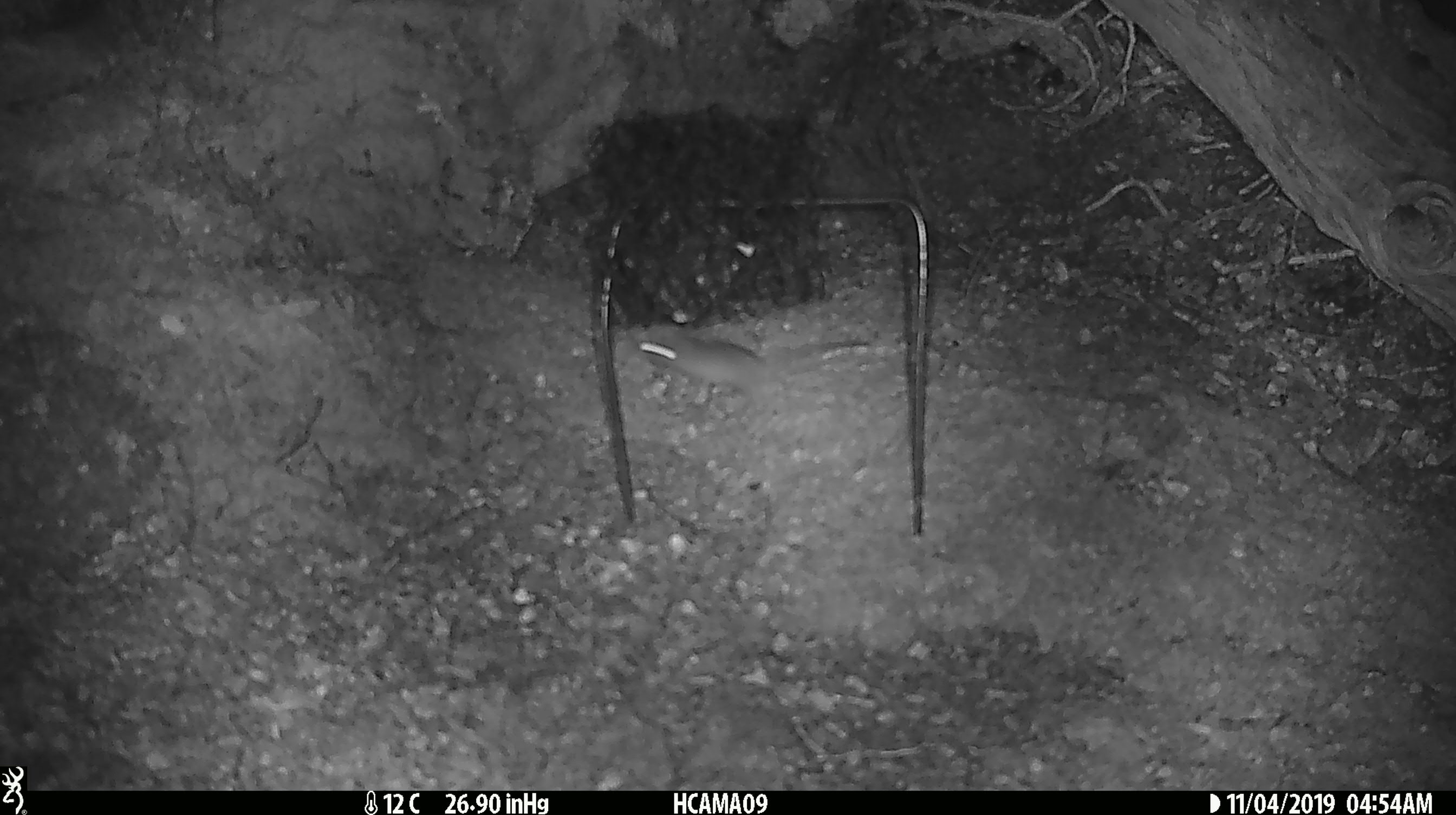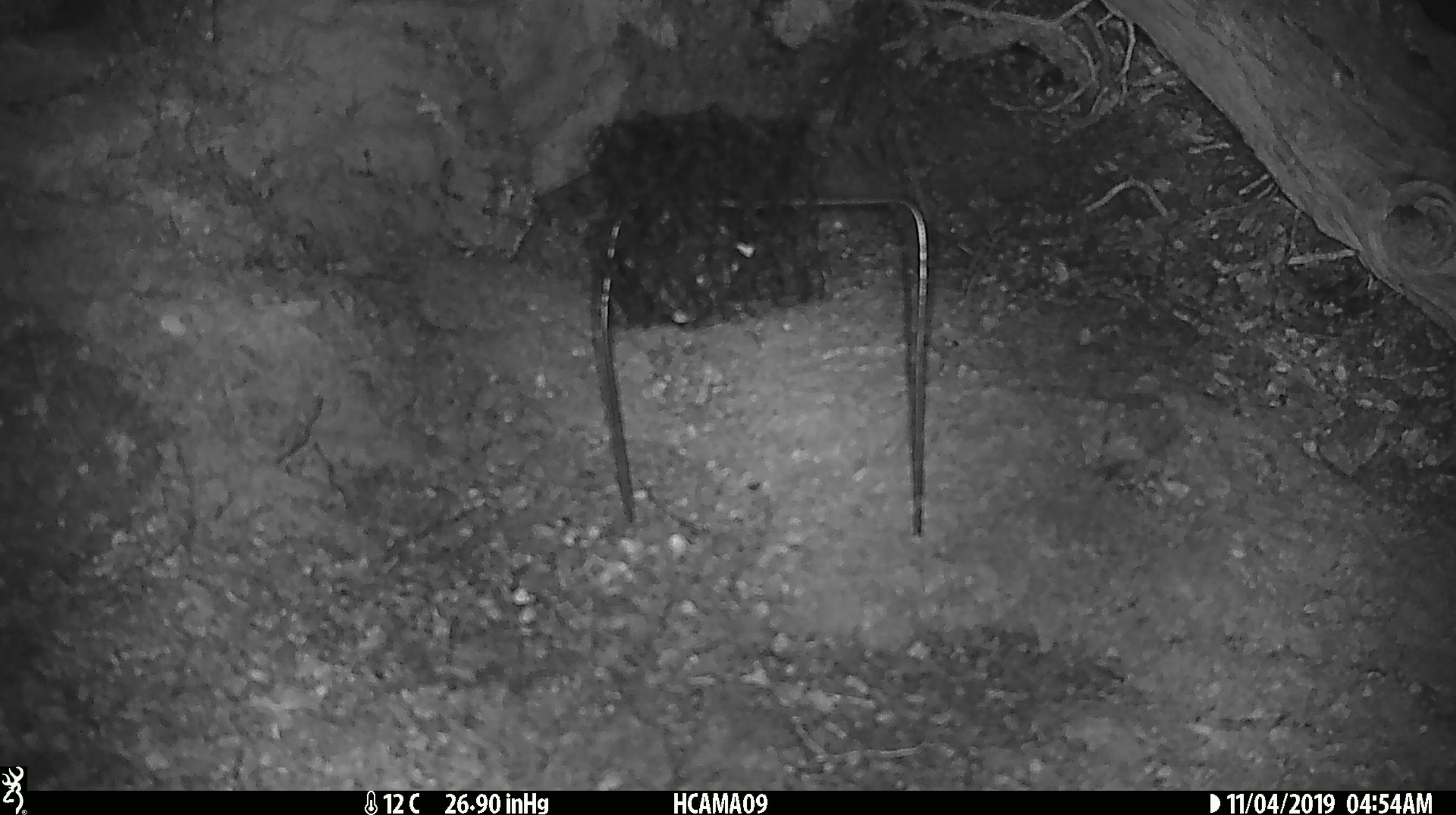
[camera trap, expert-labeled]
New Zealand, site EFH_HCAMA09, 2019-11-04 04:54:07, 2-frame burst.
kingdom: Animalia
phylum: Chordata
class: Mammalia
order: Rodentia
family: Muridae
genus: Mus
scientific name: Mus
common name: mouse